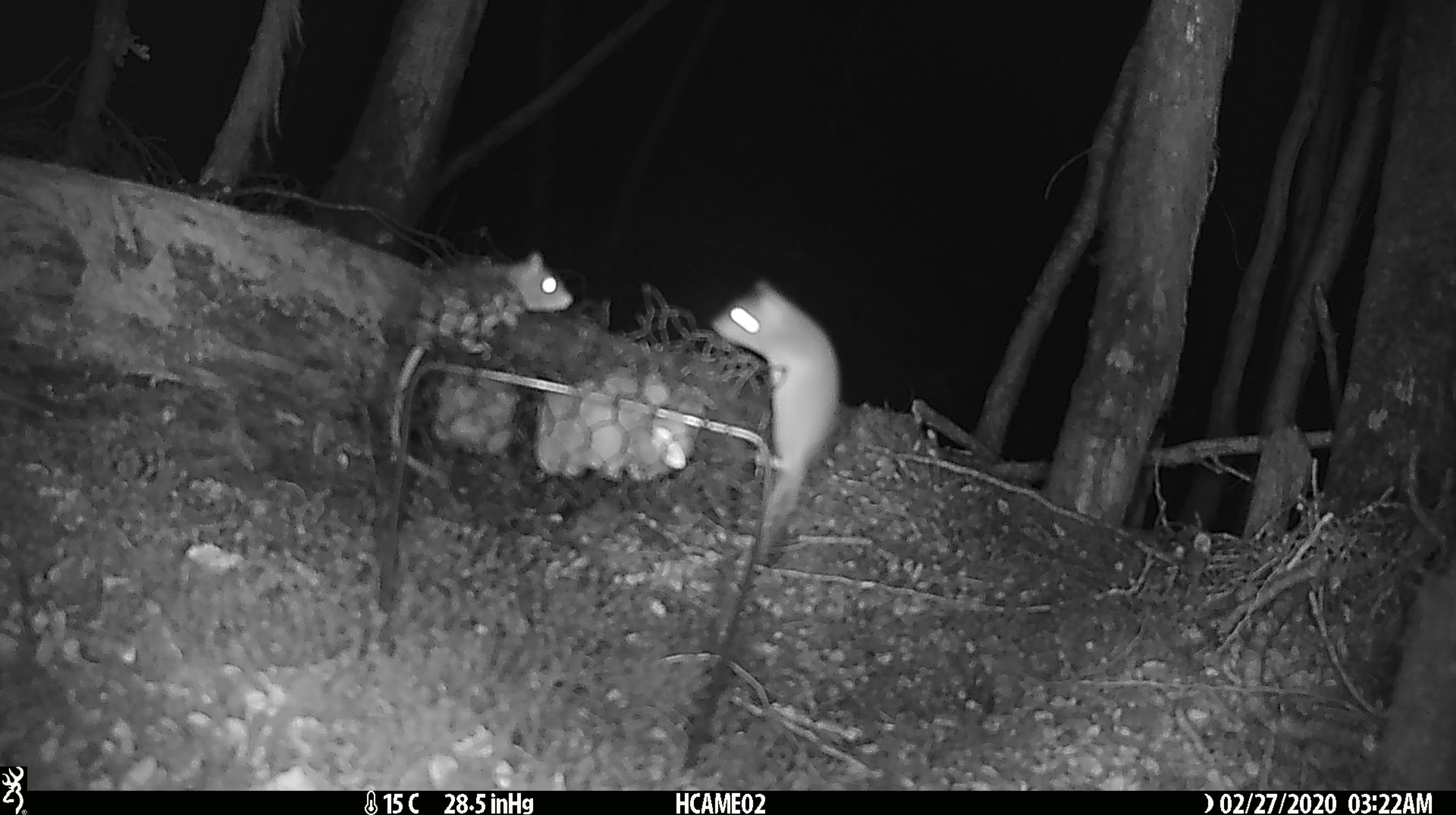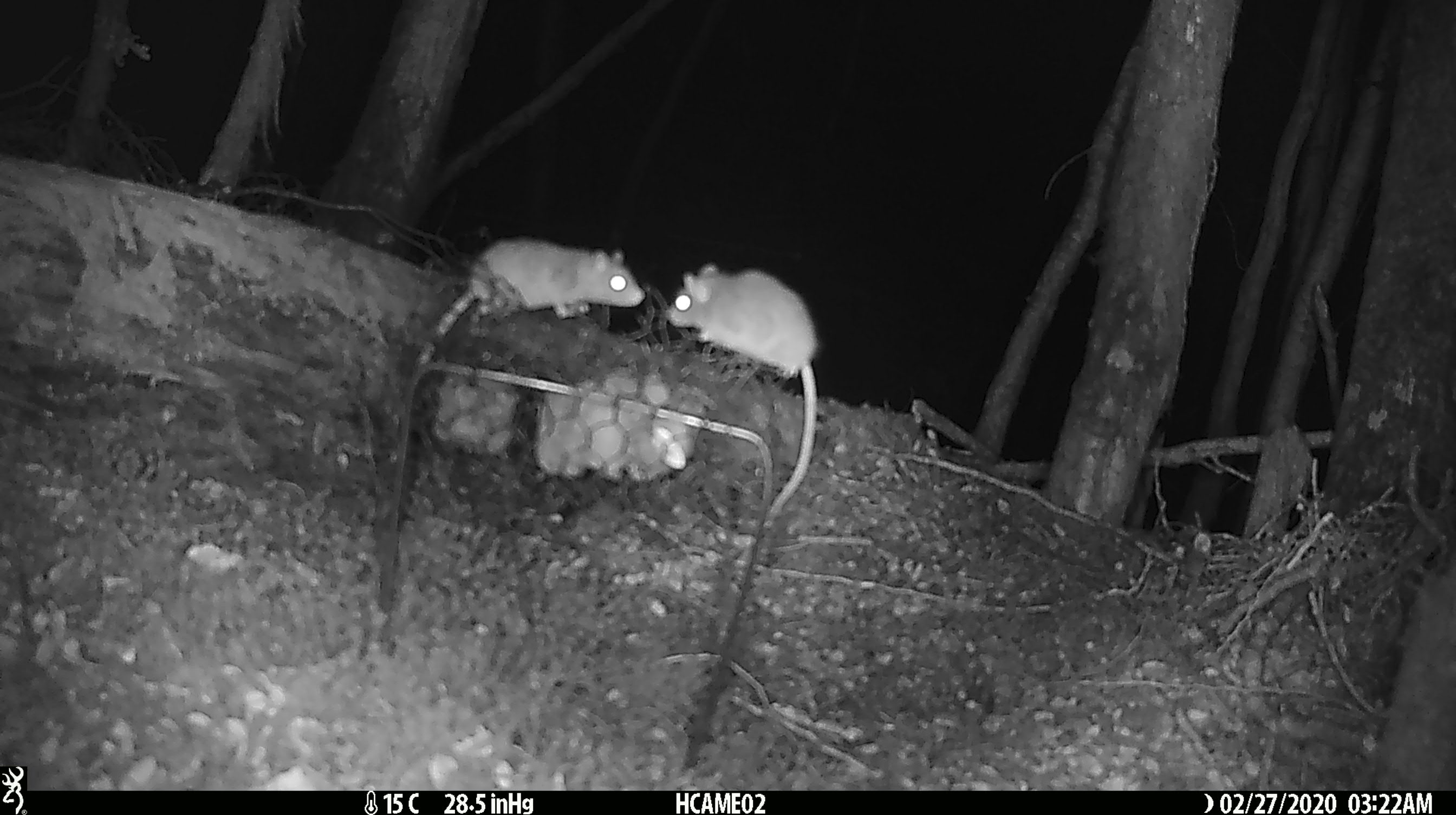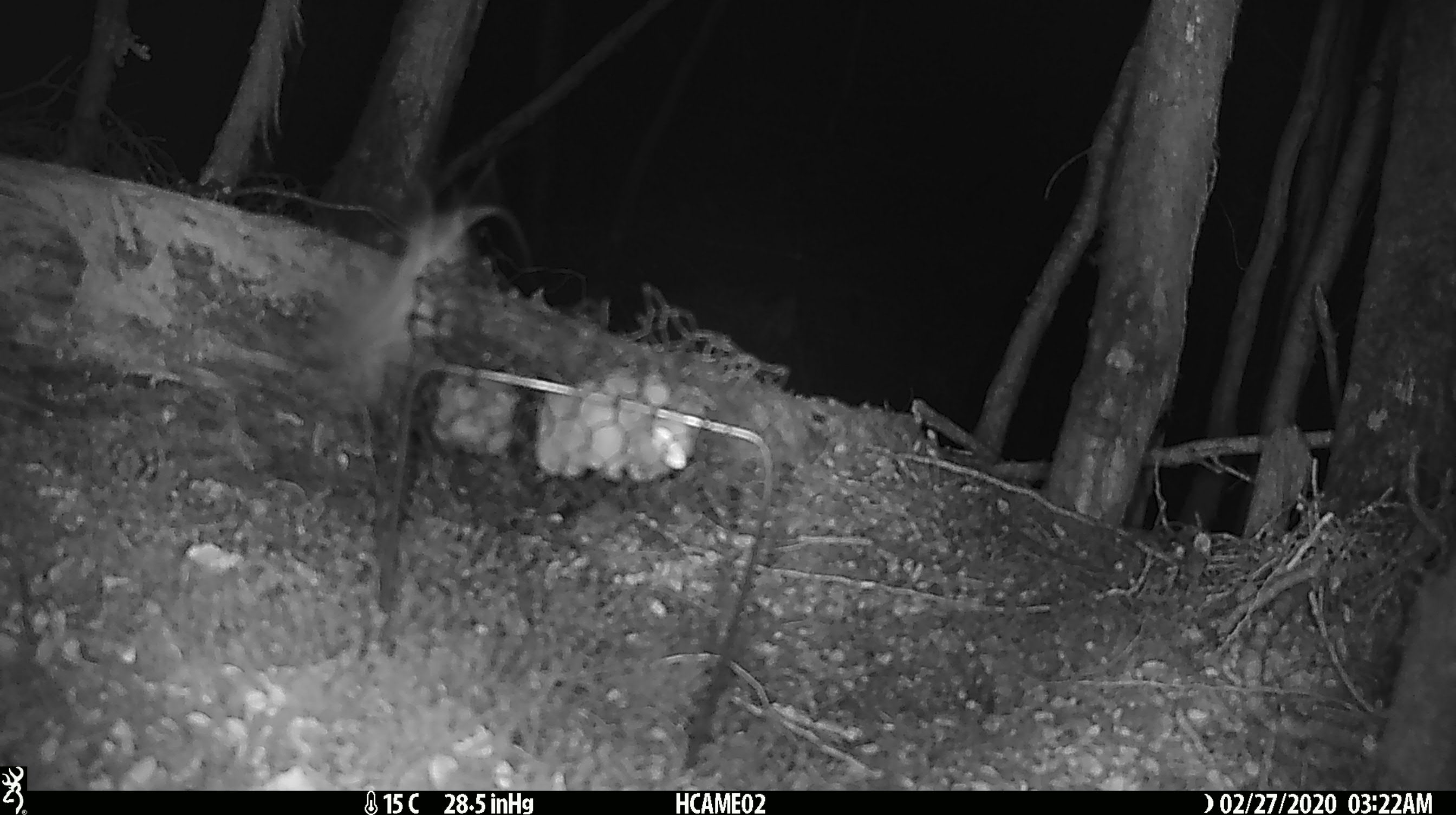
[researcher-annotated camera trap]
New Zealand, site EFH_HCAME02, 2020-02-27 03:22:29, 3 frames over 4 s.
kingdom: Animalia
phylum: Chordata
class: Mammalia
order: Rodentia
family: Muridae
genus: Mus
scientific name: Mus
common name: mouse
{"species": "mouse (Mus)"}